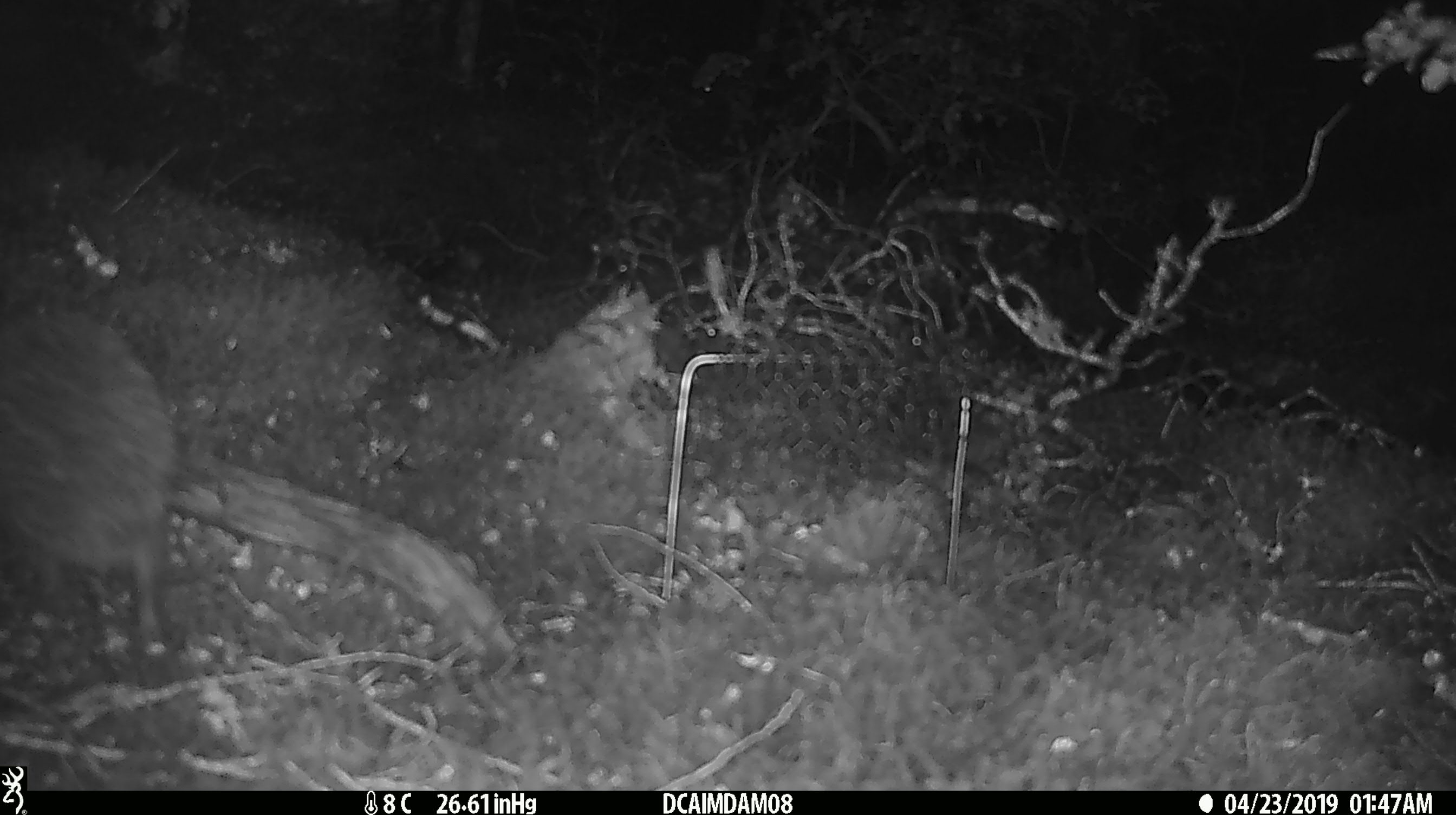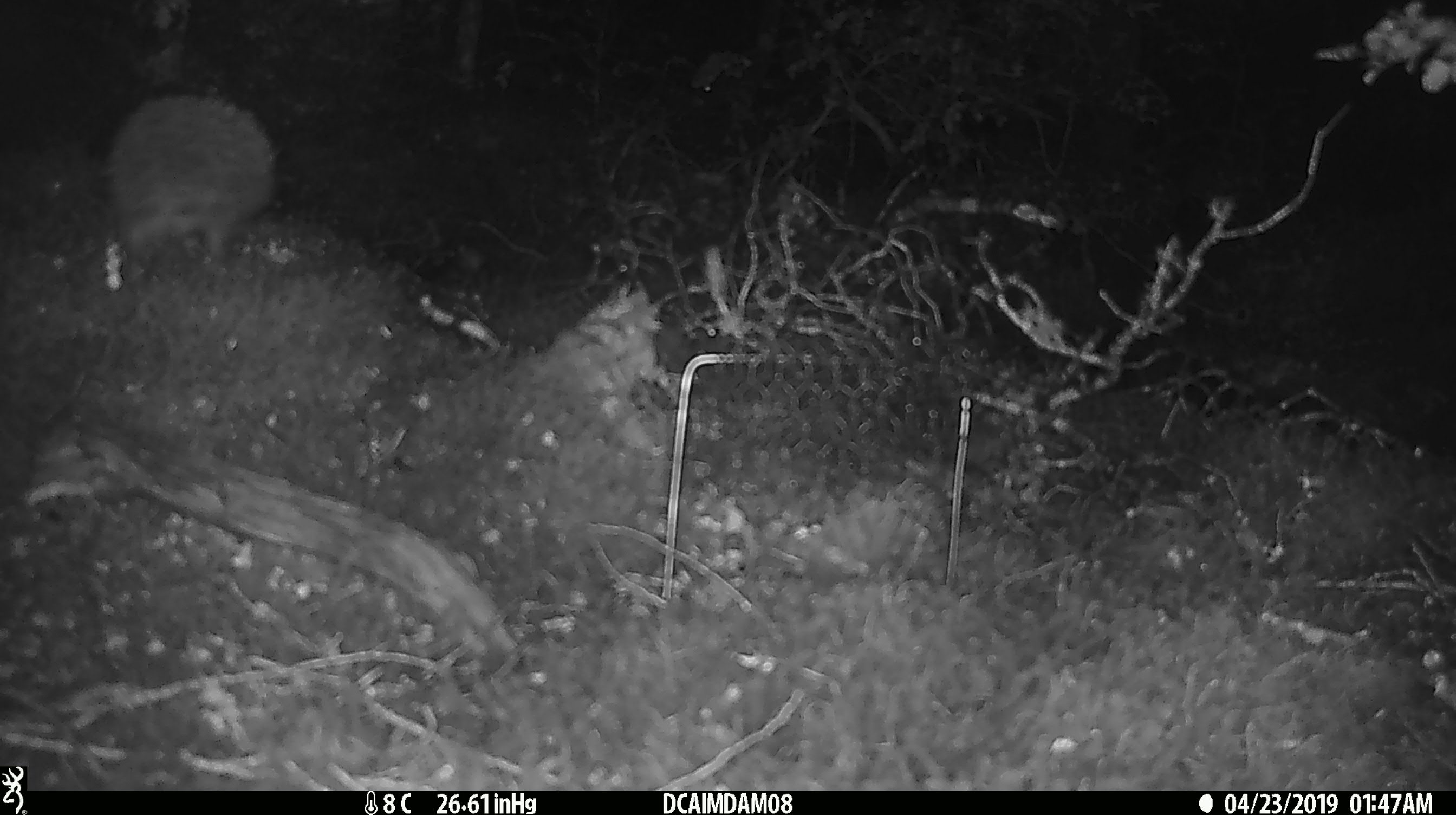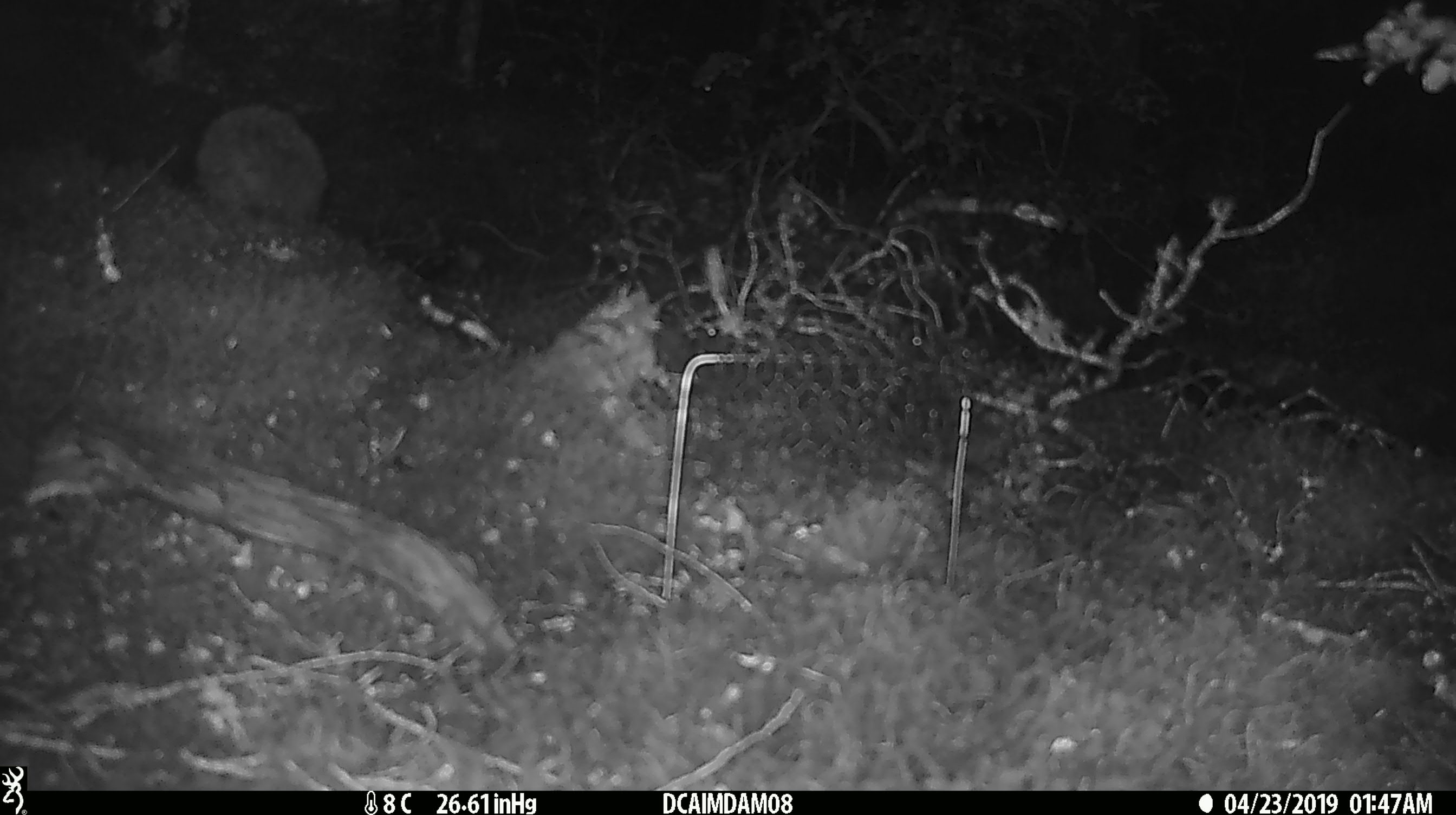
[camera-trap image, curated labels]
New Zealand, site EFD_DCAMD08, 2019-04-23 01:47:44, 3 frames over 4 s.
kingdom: Animalia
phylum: Chordata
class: Mammalia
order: Eulipotyphla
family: Erinaceidae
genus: Erinaceus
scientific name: Erinaceus europaeus europaeus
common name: european hedgehog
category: hedgehog